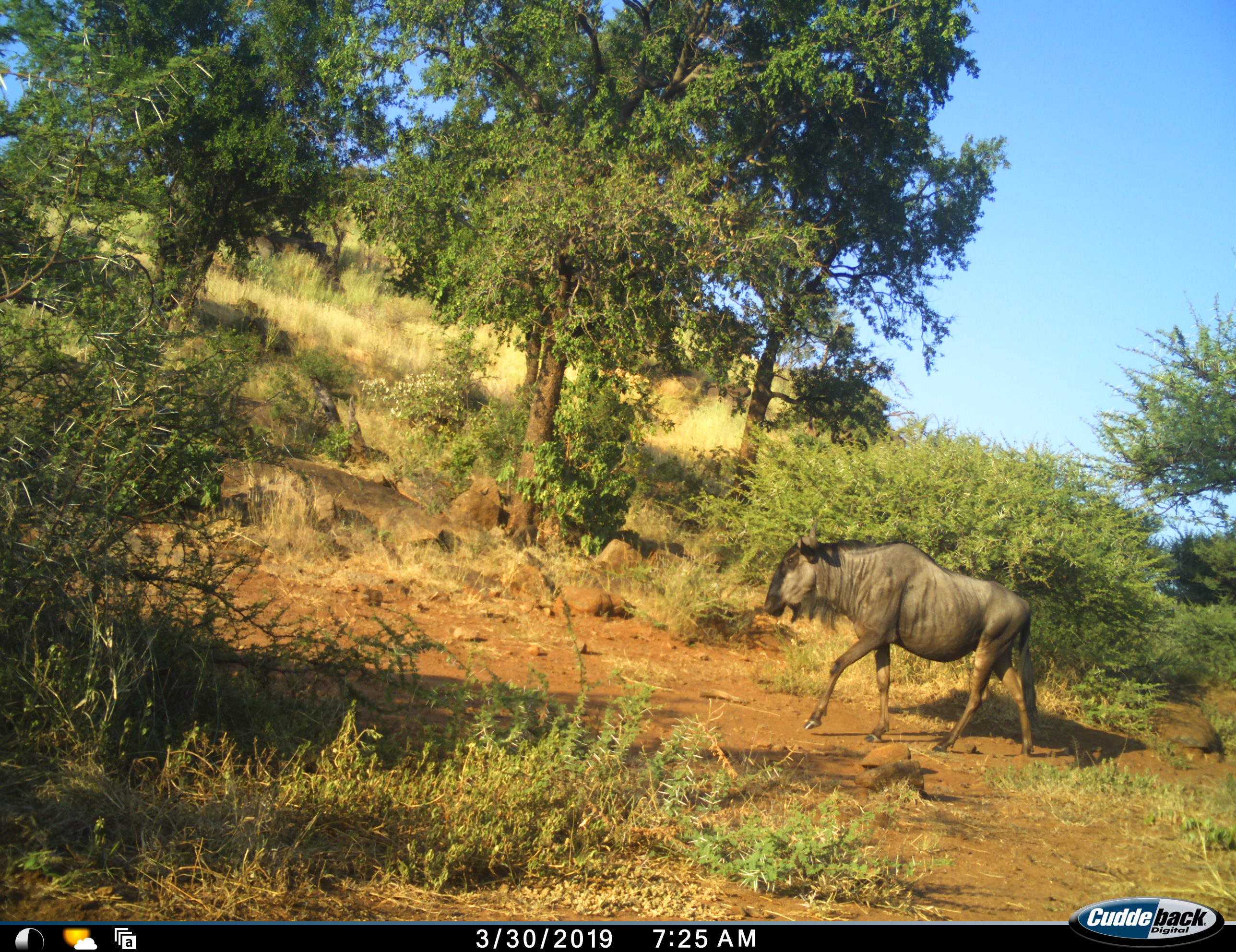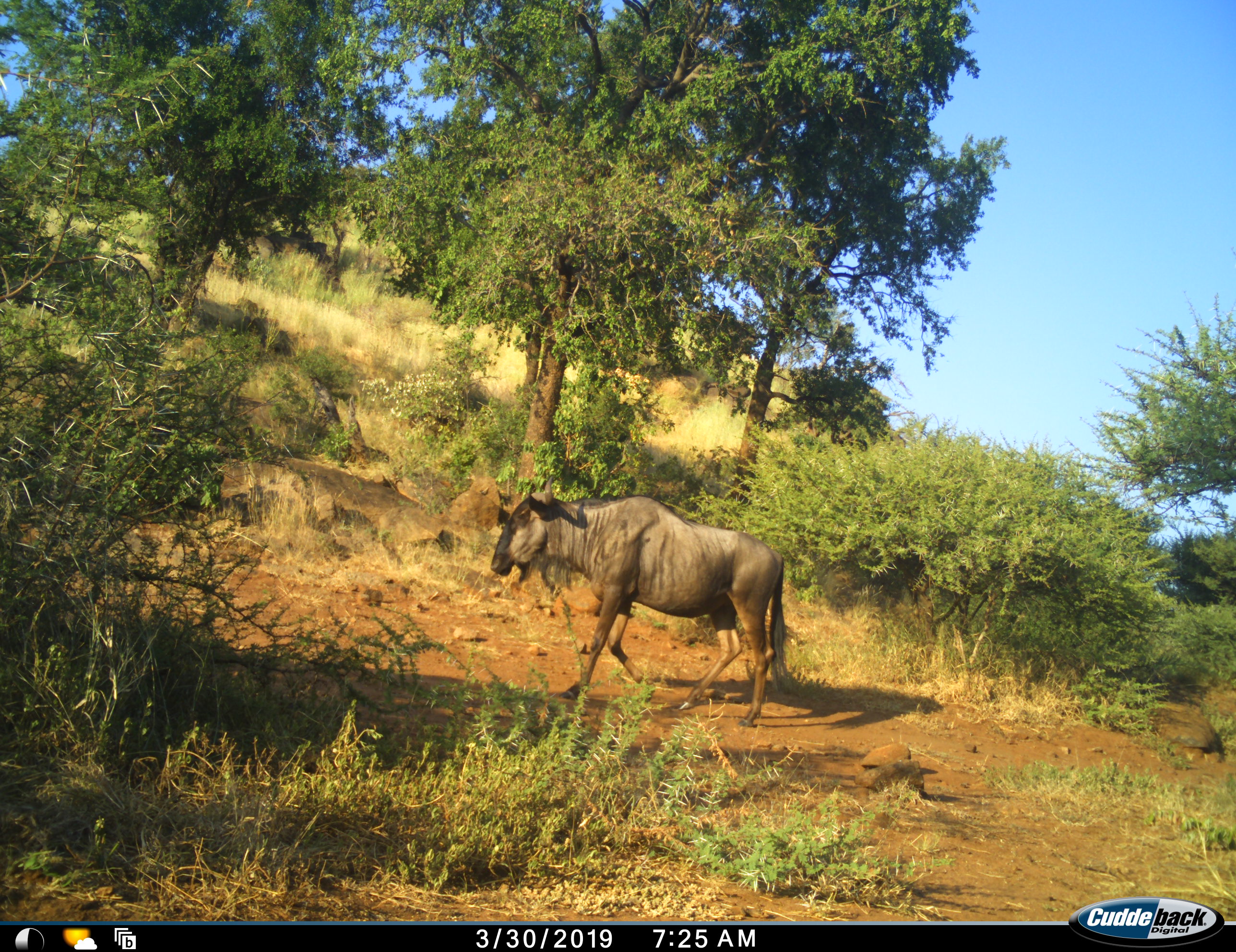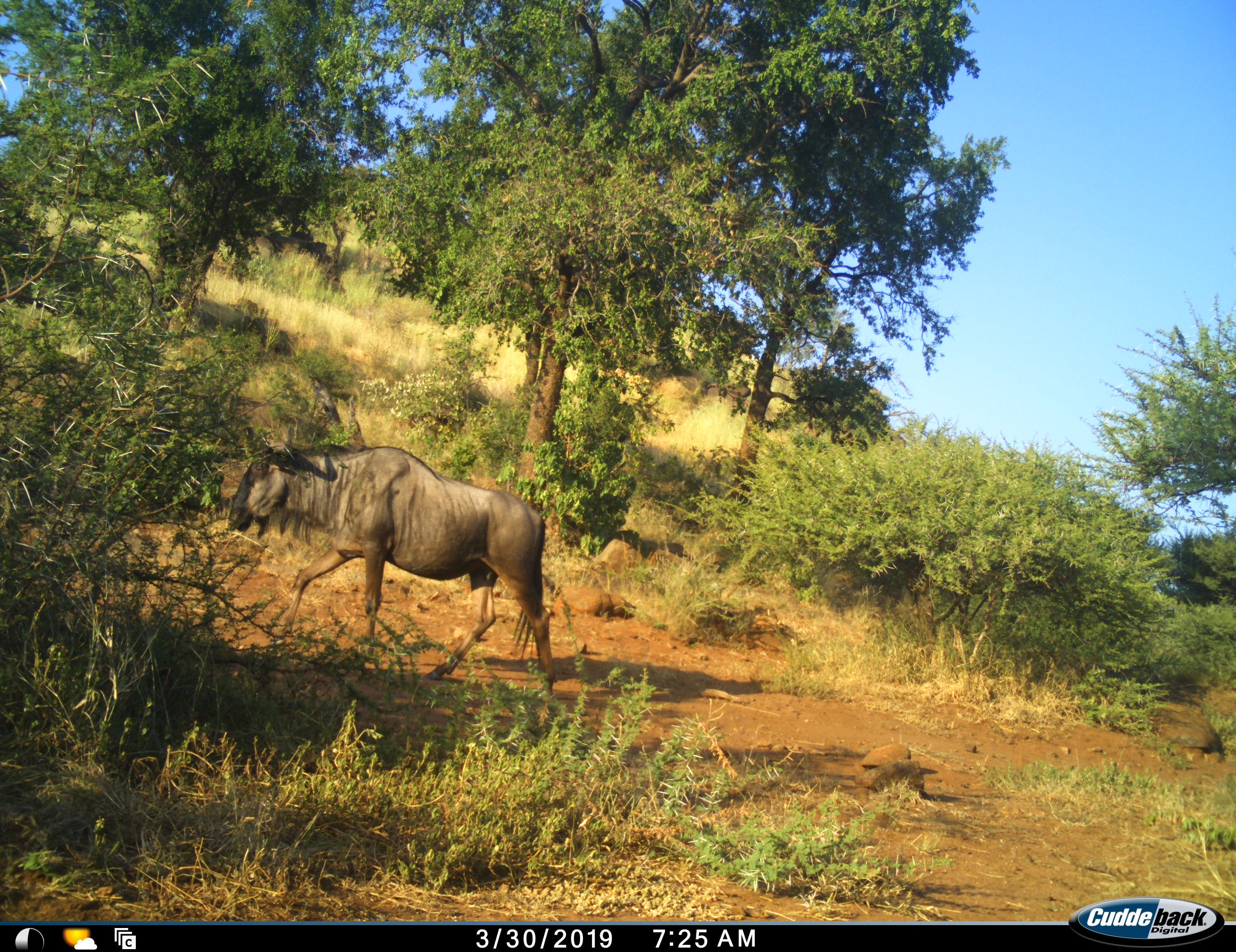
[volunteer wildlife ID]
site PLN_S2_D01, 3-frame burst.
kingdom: Animalia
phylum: Chordata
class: Mammalia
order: Artiodactyla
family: Bovidae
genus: Connochaetes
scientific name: Connochaetes taurinus taurinus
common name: blue wildebeest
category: wildebeestblue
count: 1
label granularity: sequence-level